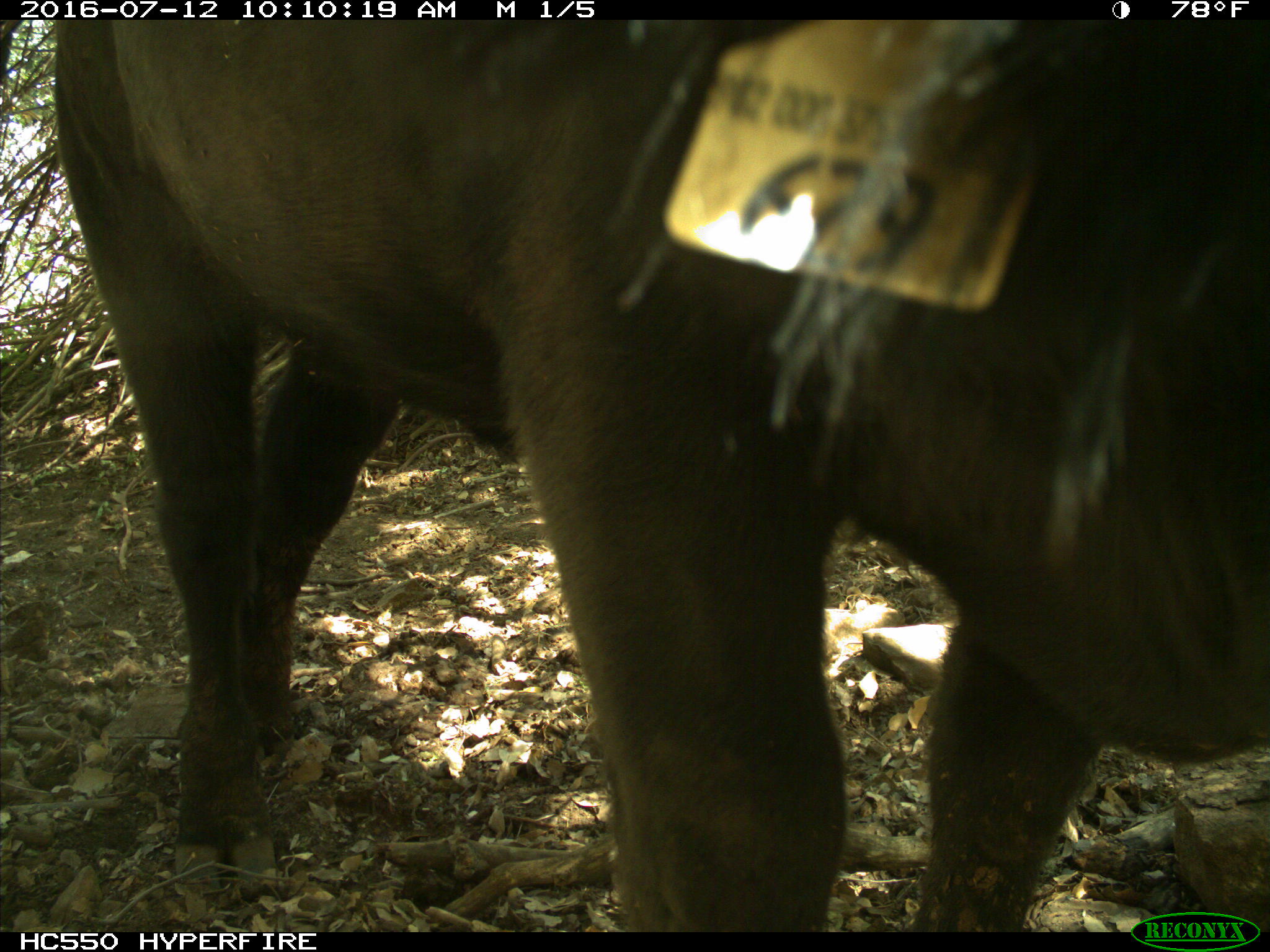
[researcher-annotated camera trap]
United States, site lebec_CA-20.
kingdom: Animalia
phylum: Chordata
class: Mammalia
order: Artiodactyla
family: Bovidae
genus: Bos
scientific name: Bos taurus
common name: domestic cow